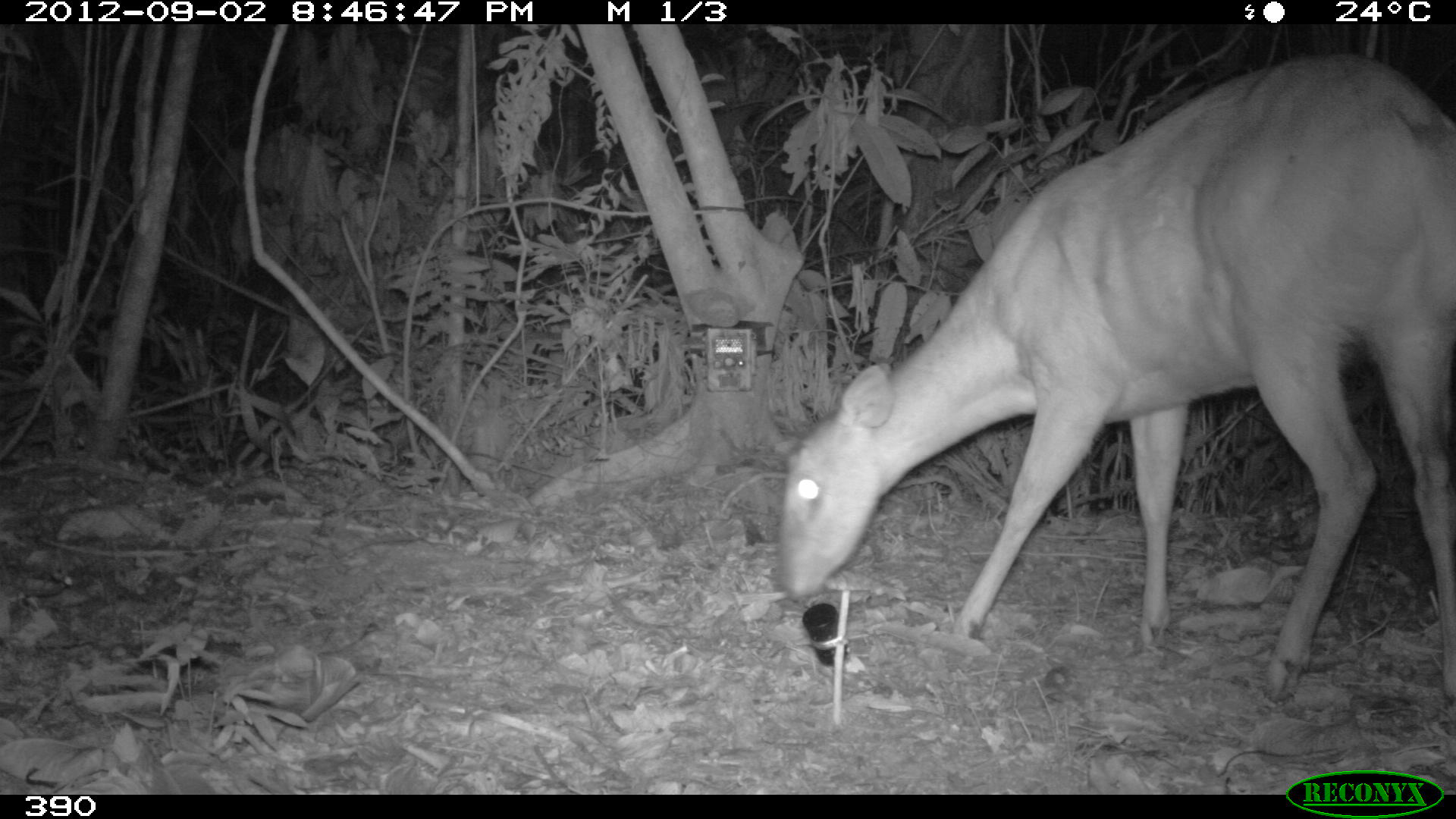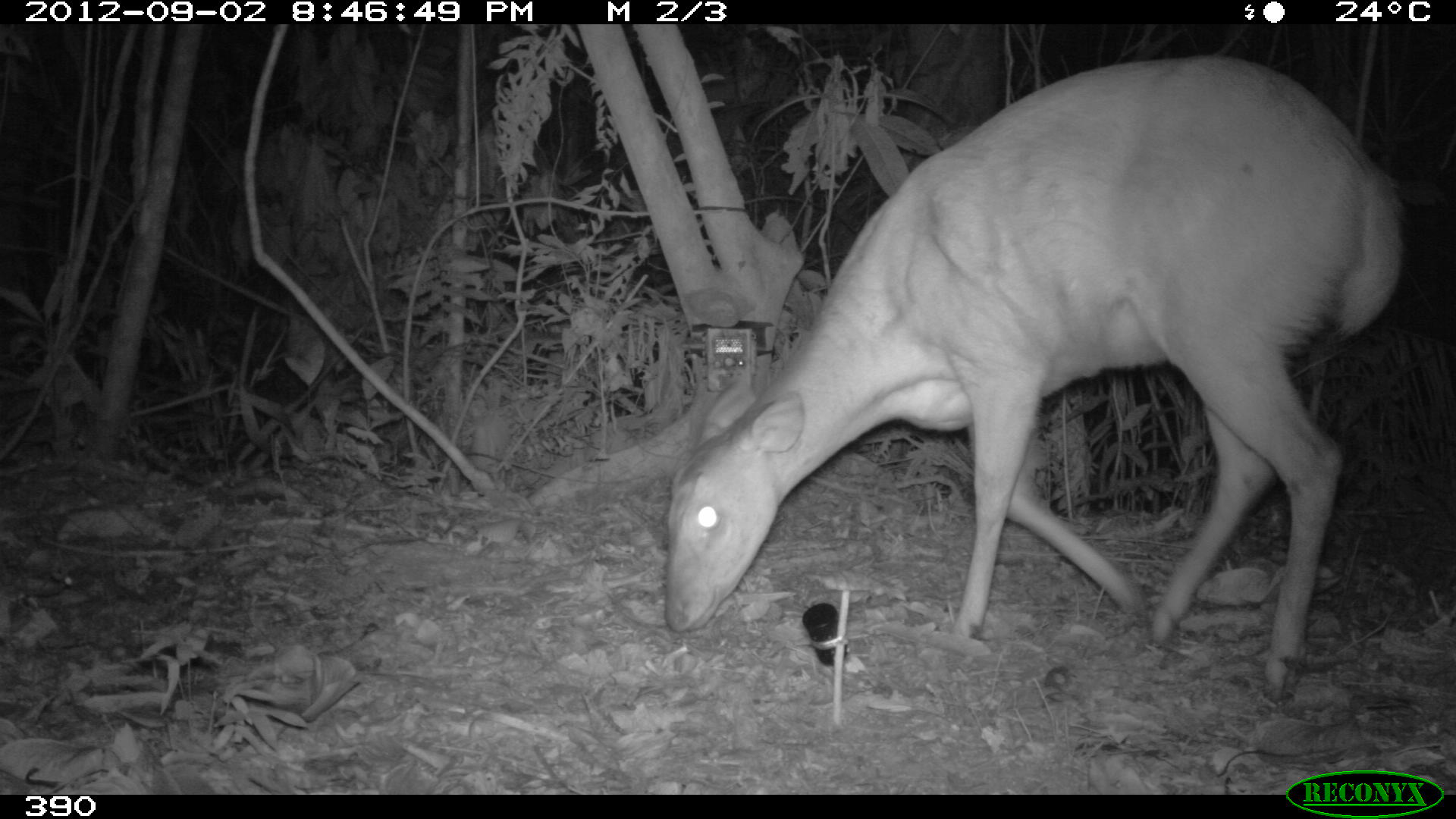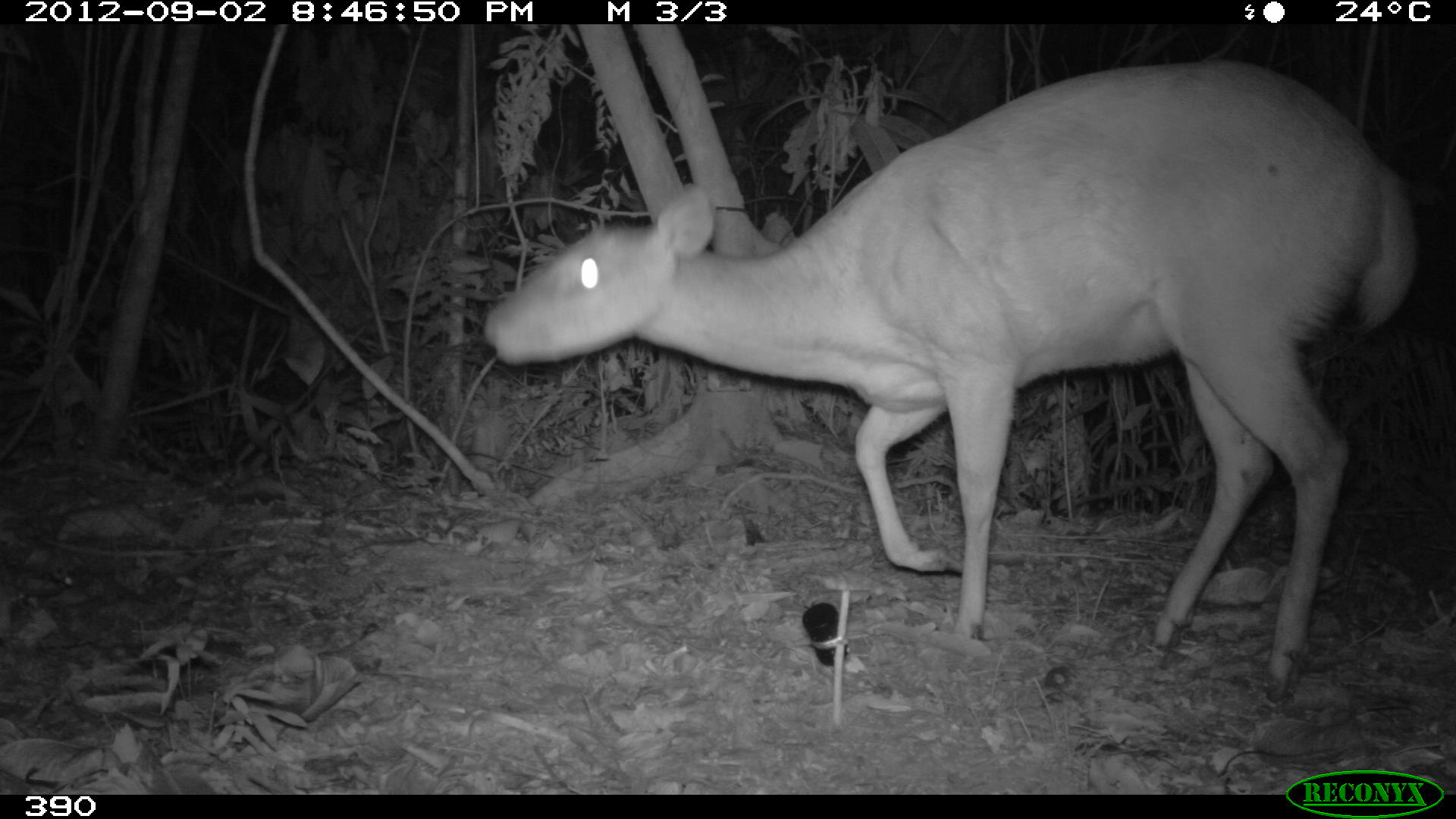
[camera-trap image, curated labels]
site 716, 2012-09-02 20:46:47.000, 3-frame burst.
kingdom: Animalia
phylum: Chordata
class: Mammalia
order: Artiodactyla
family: Cervidae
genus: Mazama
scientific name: Mazama americana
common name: red brocket